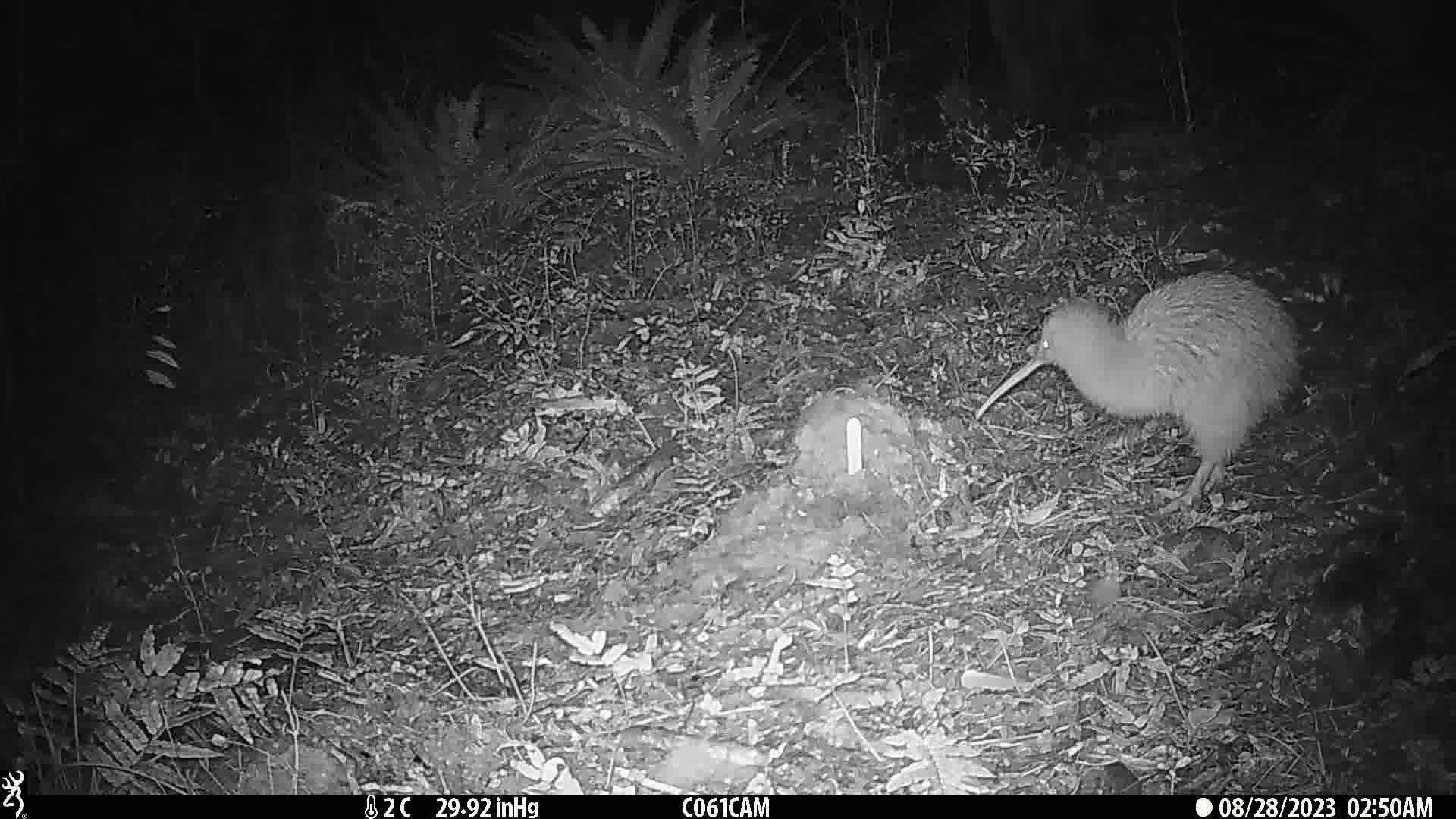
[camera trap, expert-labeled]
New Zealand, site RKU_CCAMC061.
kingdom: Animalia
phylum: Chordata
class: Aves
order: Apterygiformes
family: Apterygidae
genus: Apteryx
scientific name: Apteryx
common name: kiwi